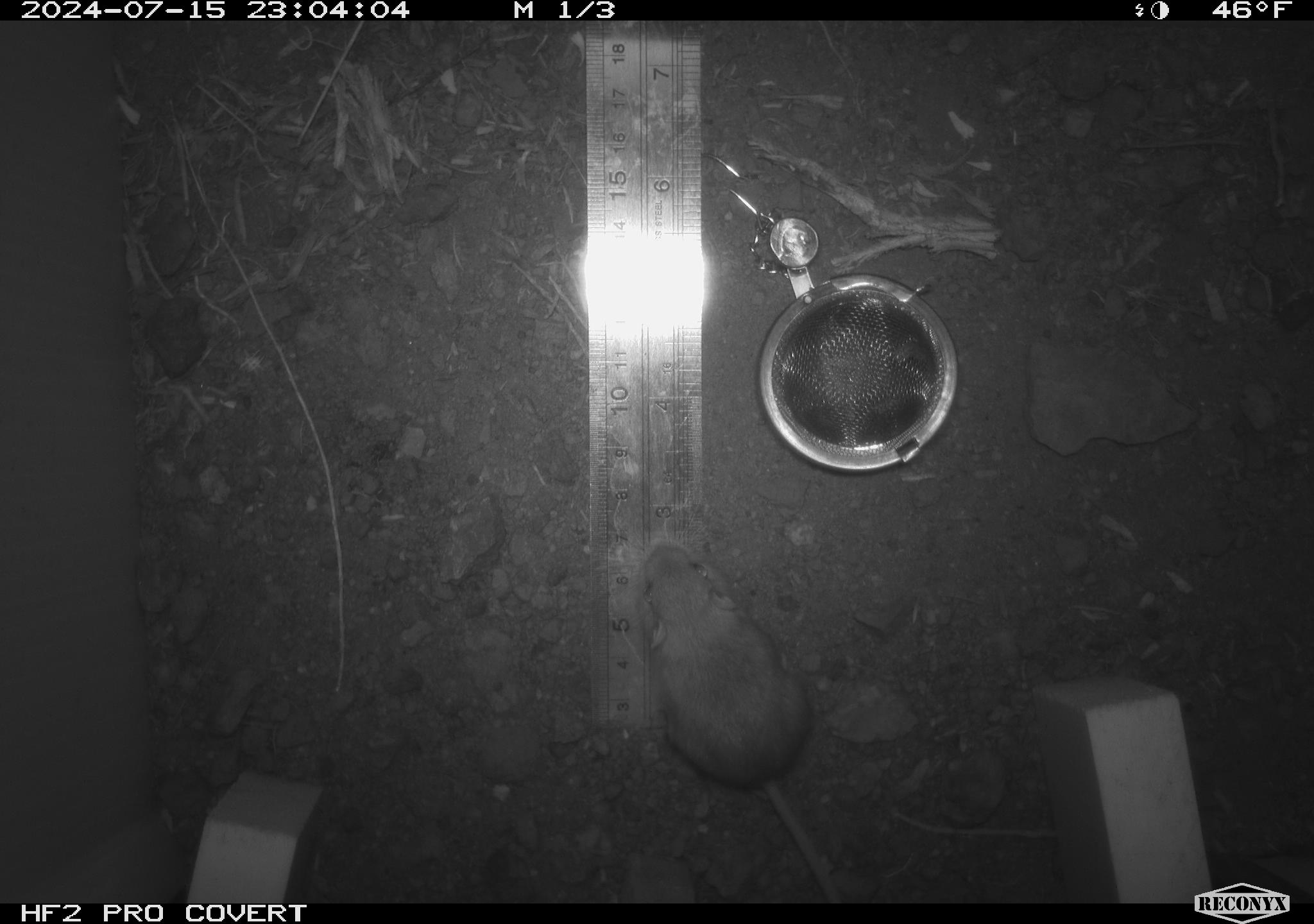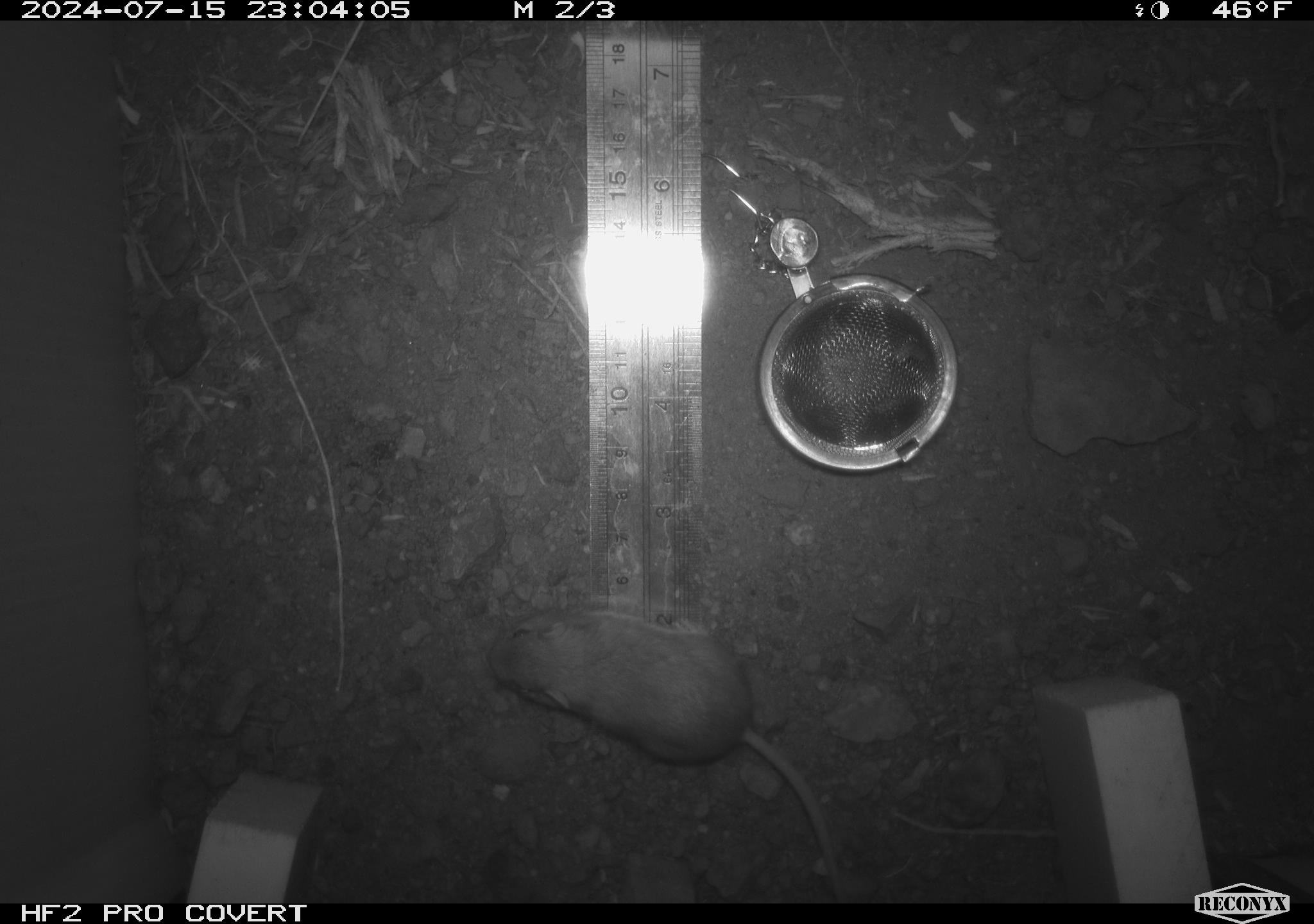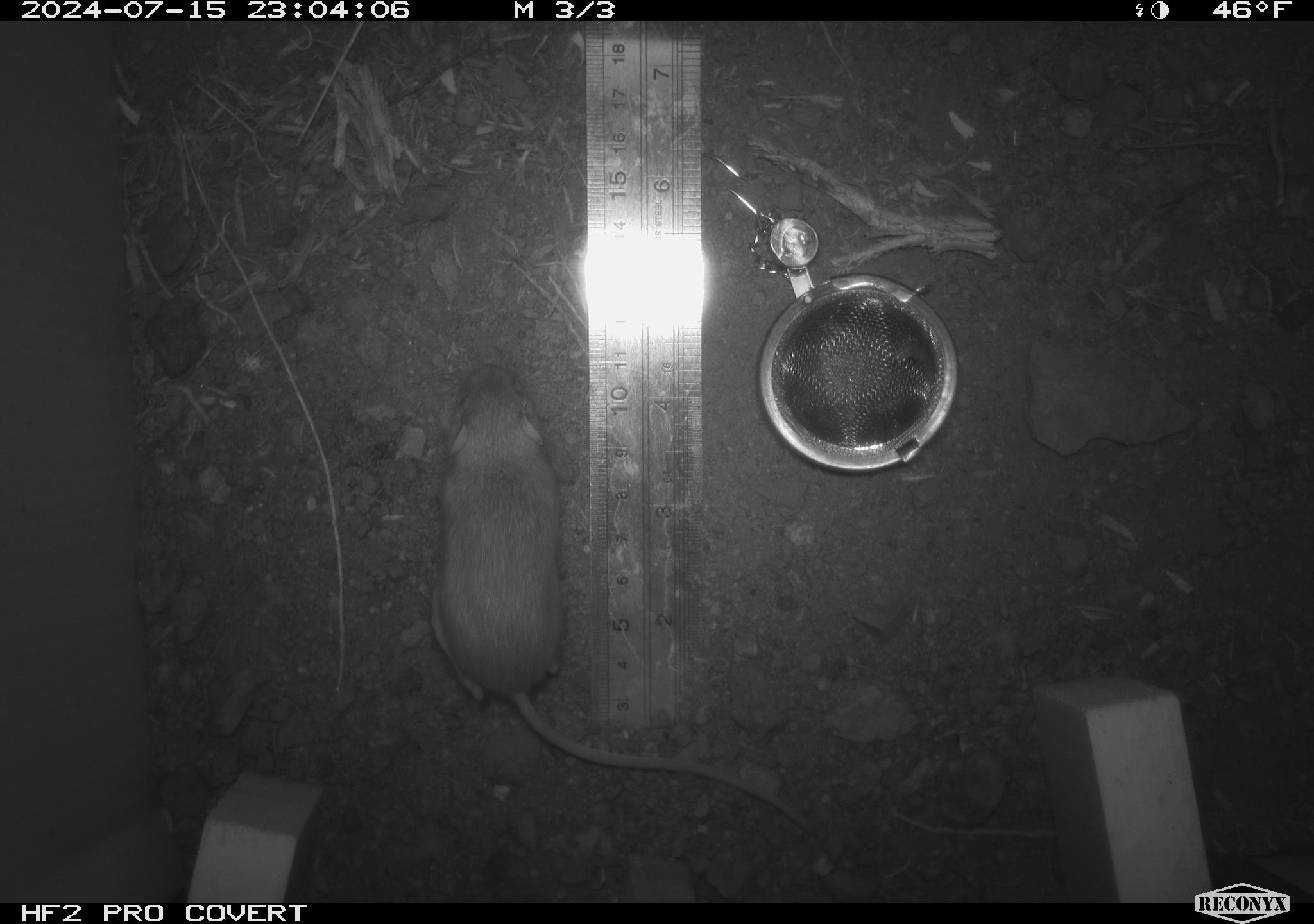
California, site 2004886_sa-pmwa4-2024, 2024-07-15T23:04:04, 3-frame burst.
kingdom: Animalia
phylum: Chordata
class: Mammalia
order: Rodentia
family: Heteromyidae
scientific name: Heteromyidae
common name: kangaroo rats and pocket mice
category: heteromyidae family